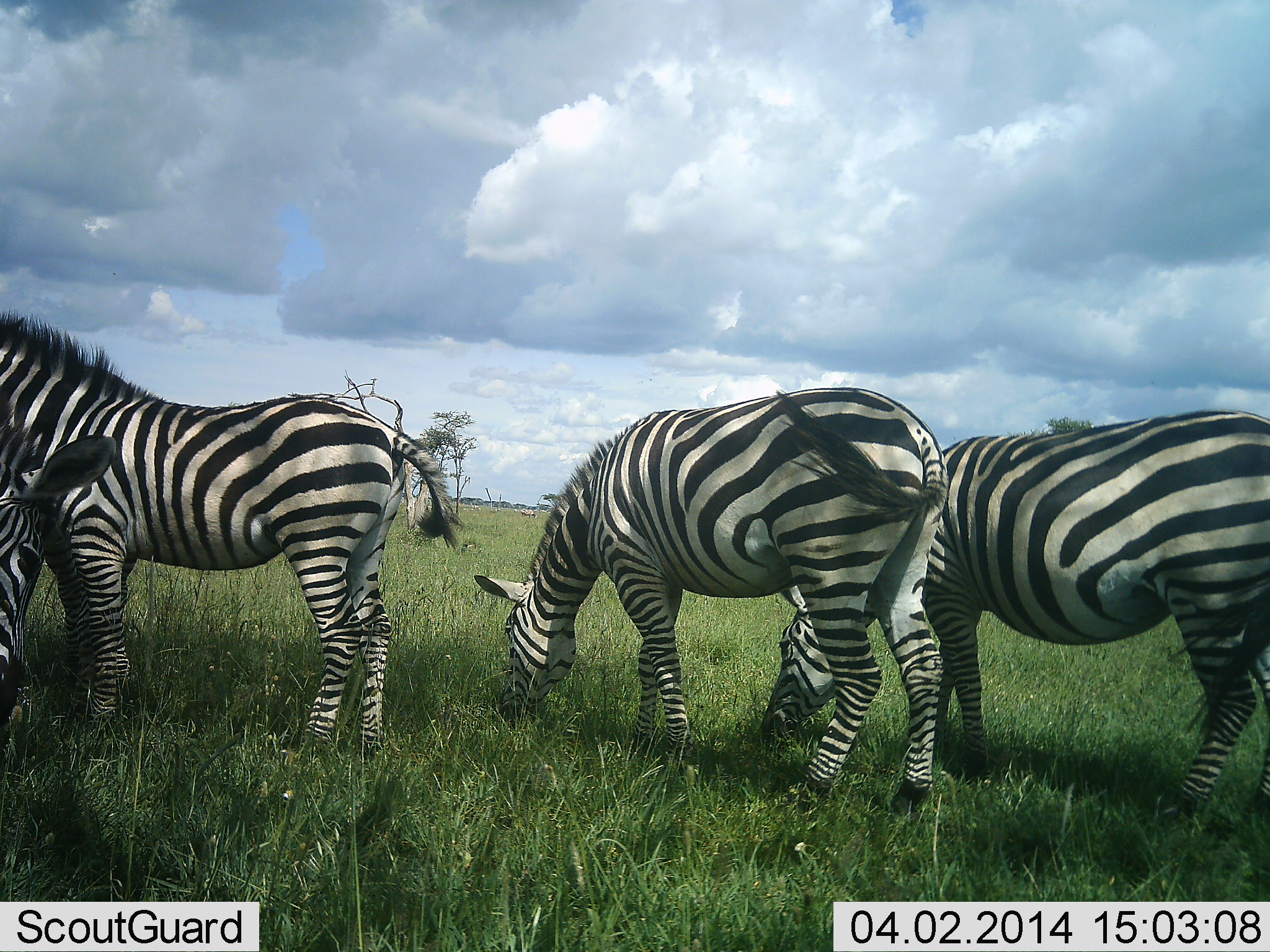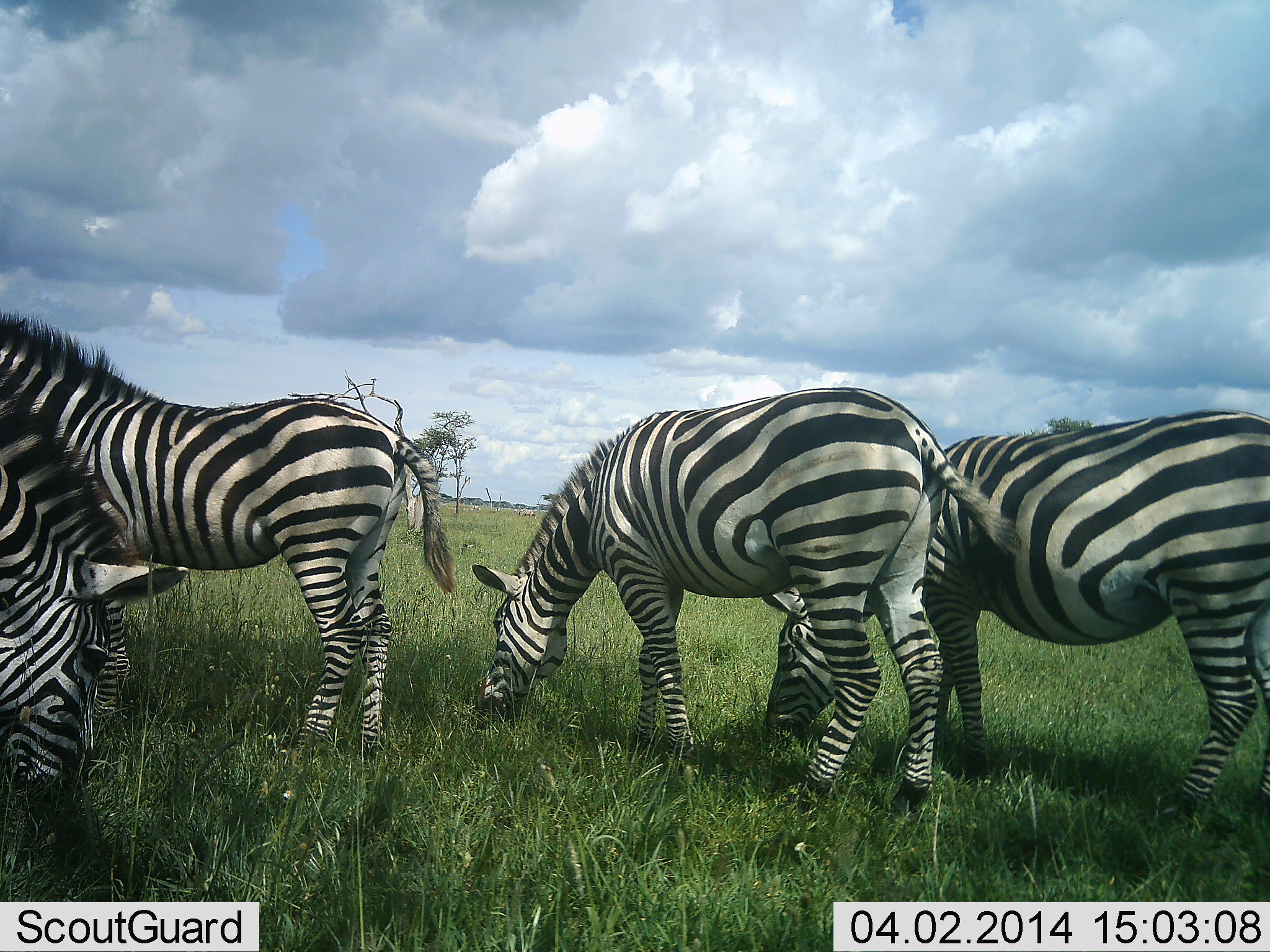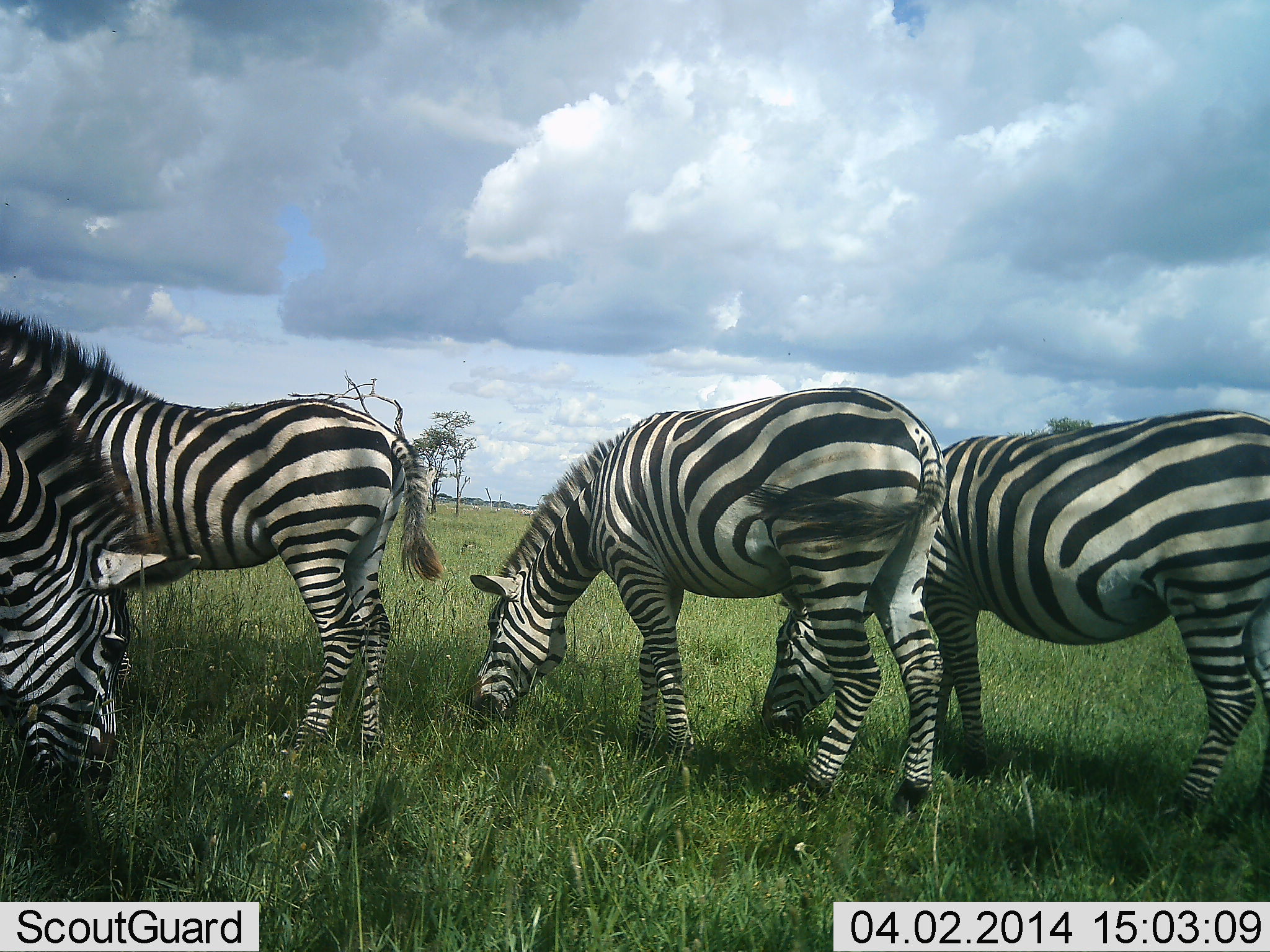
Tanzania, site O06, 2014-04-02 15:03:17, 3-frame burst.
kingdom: Animalia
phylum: Chordata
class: Mammalia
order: Perissodactyla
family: Equidae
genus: Equus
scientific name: Equus quagga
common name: plains zebra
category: zebra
Zebra (plains zebra) (Equus quagga), count 4. Behavior (volunteer vote fractions): standing 60%, resting 10%, moving 0%, interacting 0%. Young present (vote fraction): 0%. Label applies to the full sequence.